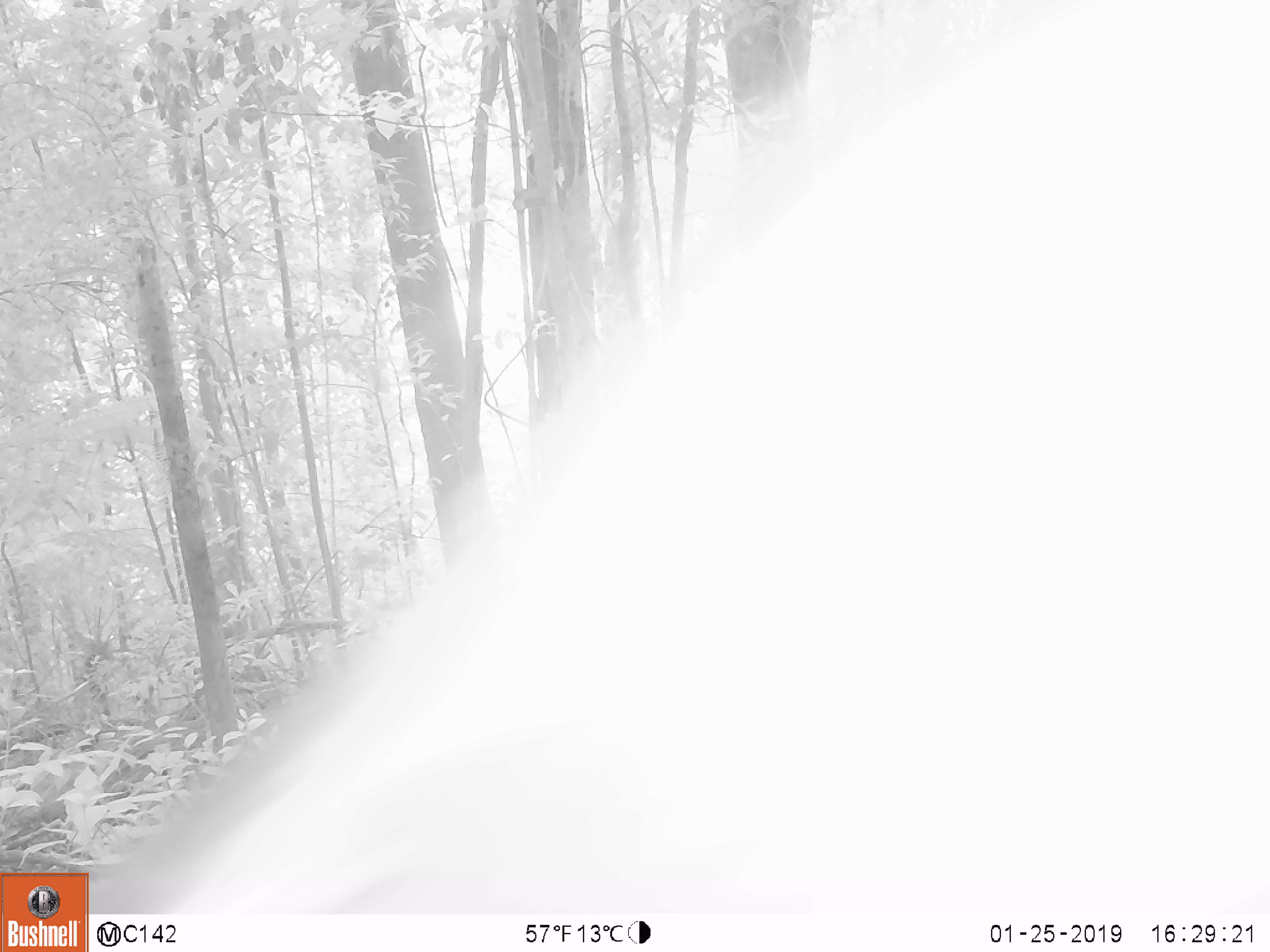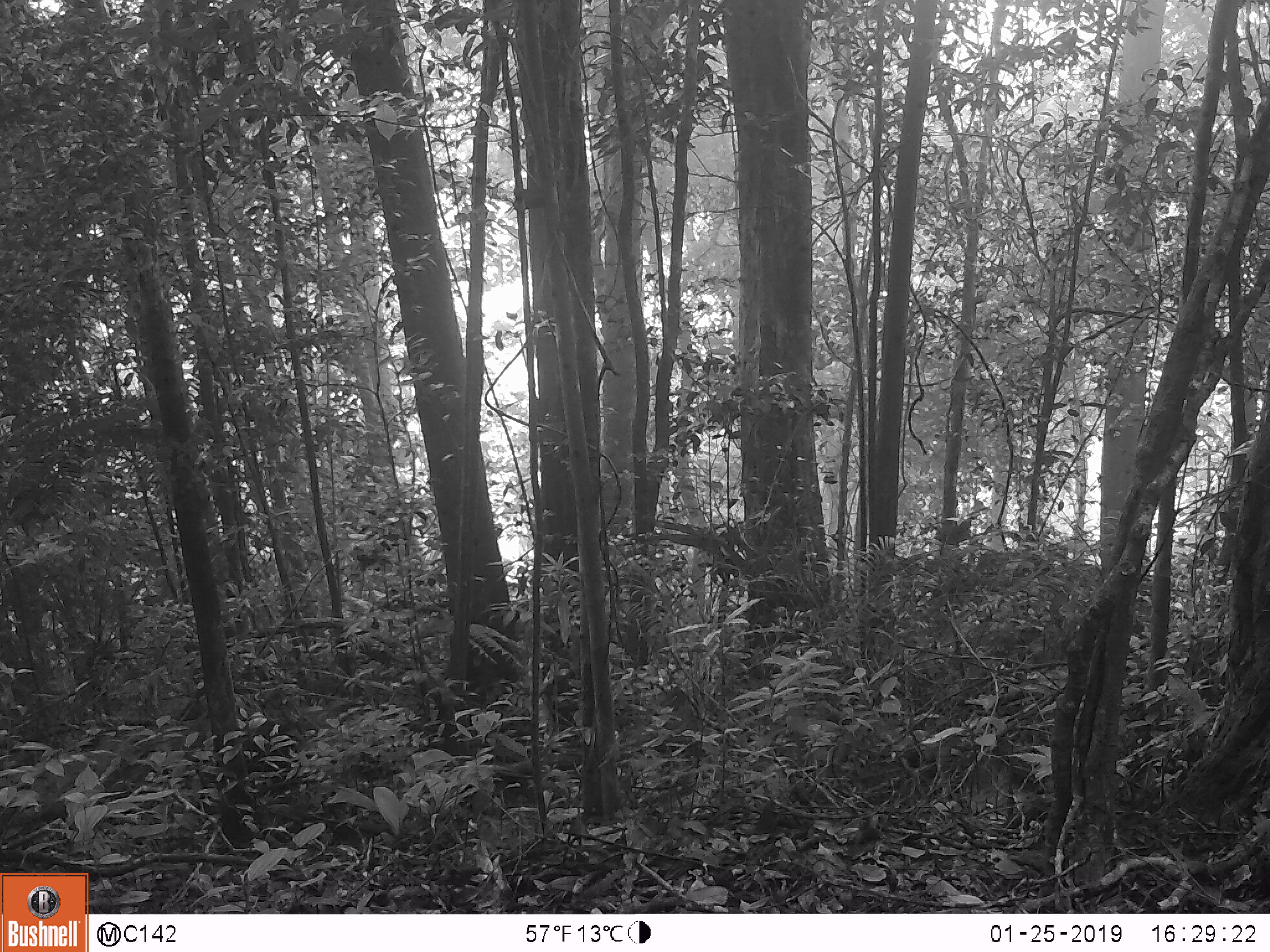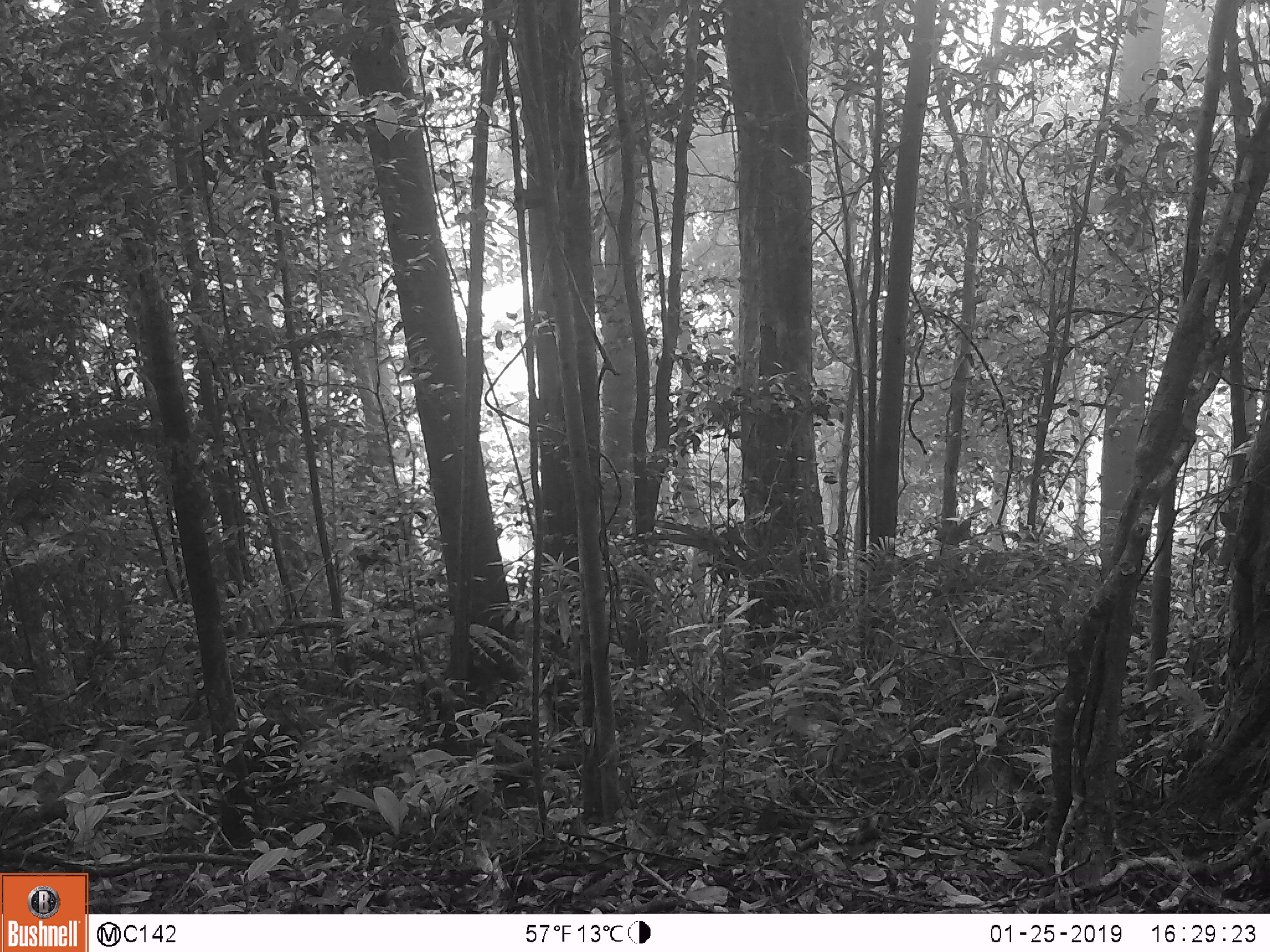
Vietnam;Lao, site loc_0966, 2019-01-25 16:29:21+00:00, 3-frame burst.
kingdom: Animalia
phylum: Chordata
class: Mammalia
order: Artiodactyla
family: Suidae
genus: Sus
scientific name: Sus scrofa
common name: eurasian wild pig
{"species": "eurasian wild pig (Sus scrofa)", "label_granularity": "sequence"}